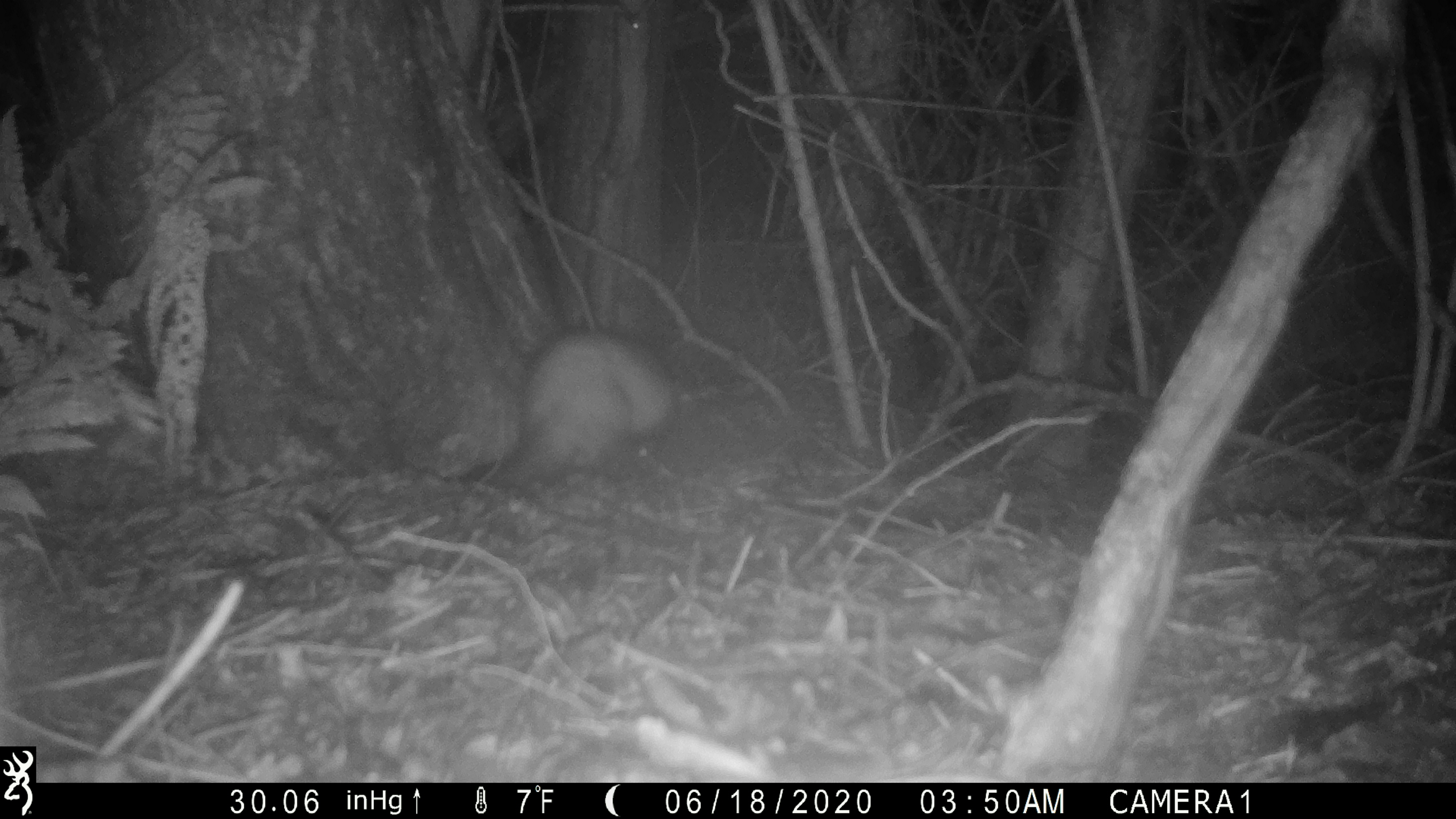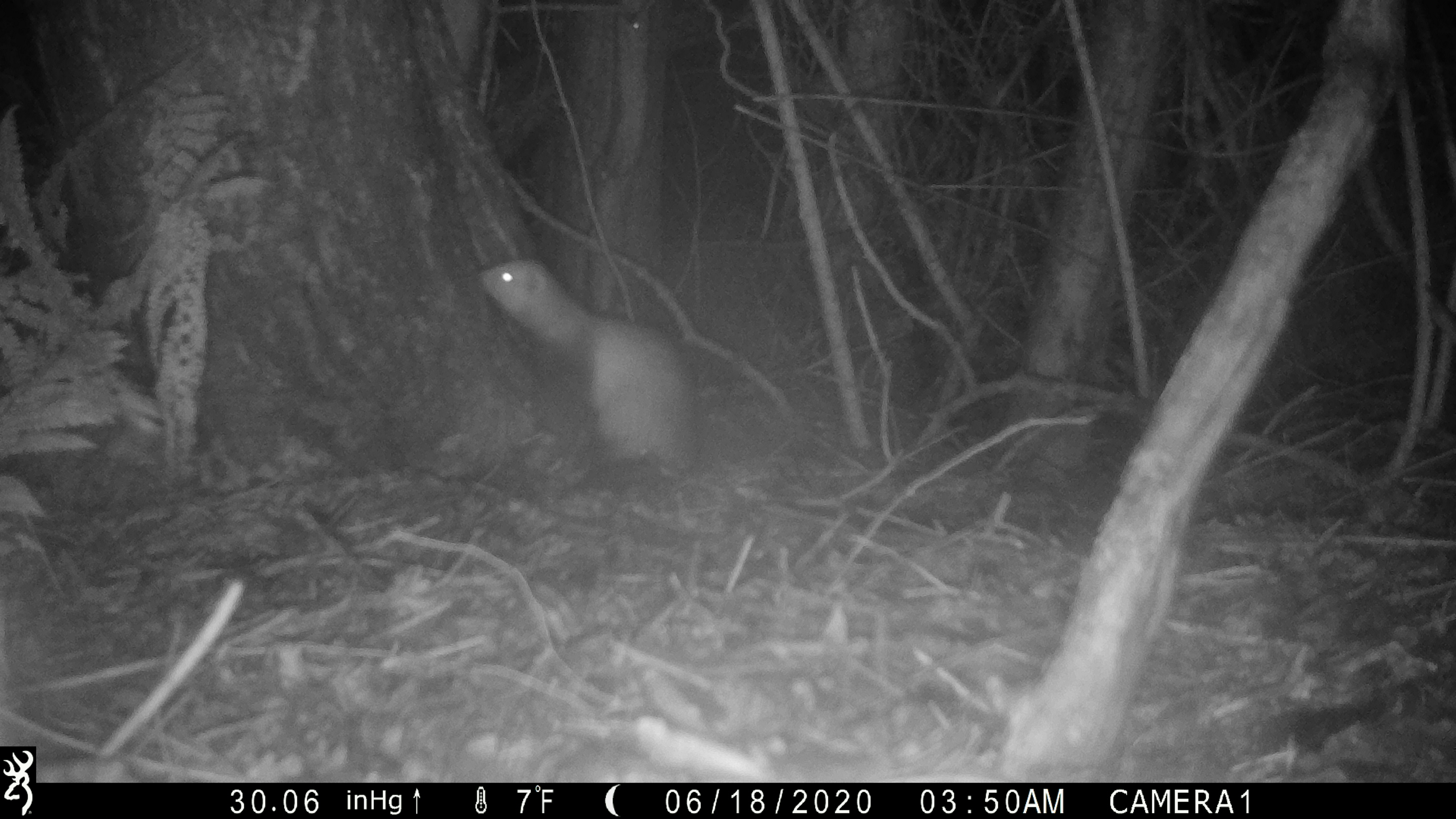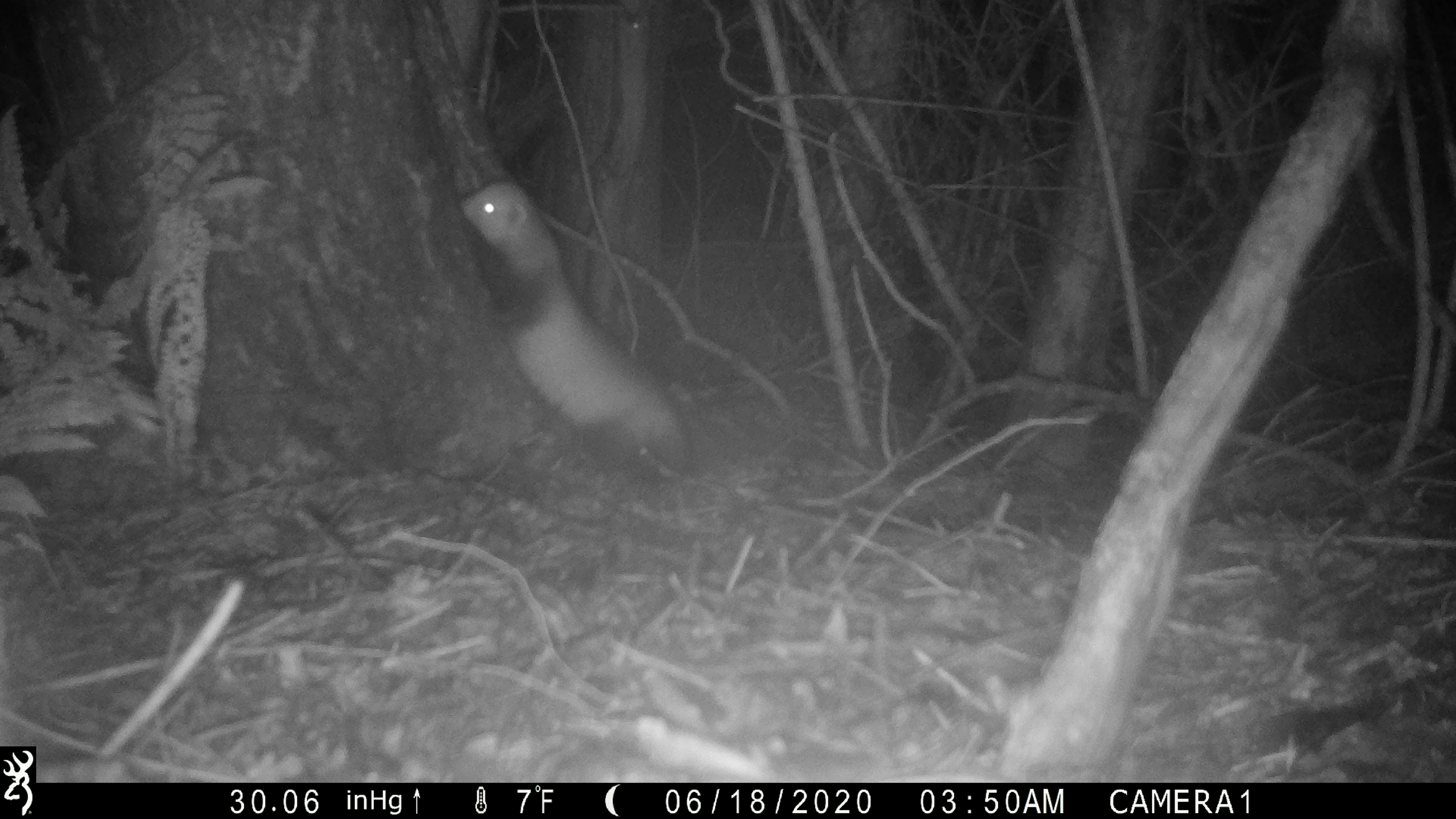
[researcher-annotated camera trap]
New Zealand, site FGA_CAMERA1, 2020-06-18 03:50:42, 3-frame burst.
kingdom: Animalia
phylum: Chordata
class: Mammalia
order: Carnivora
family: Mustelidae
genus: Mustela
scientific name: Mustela furo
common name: ferret